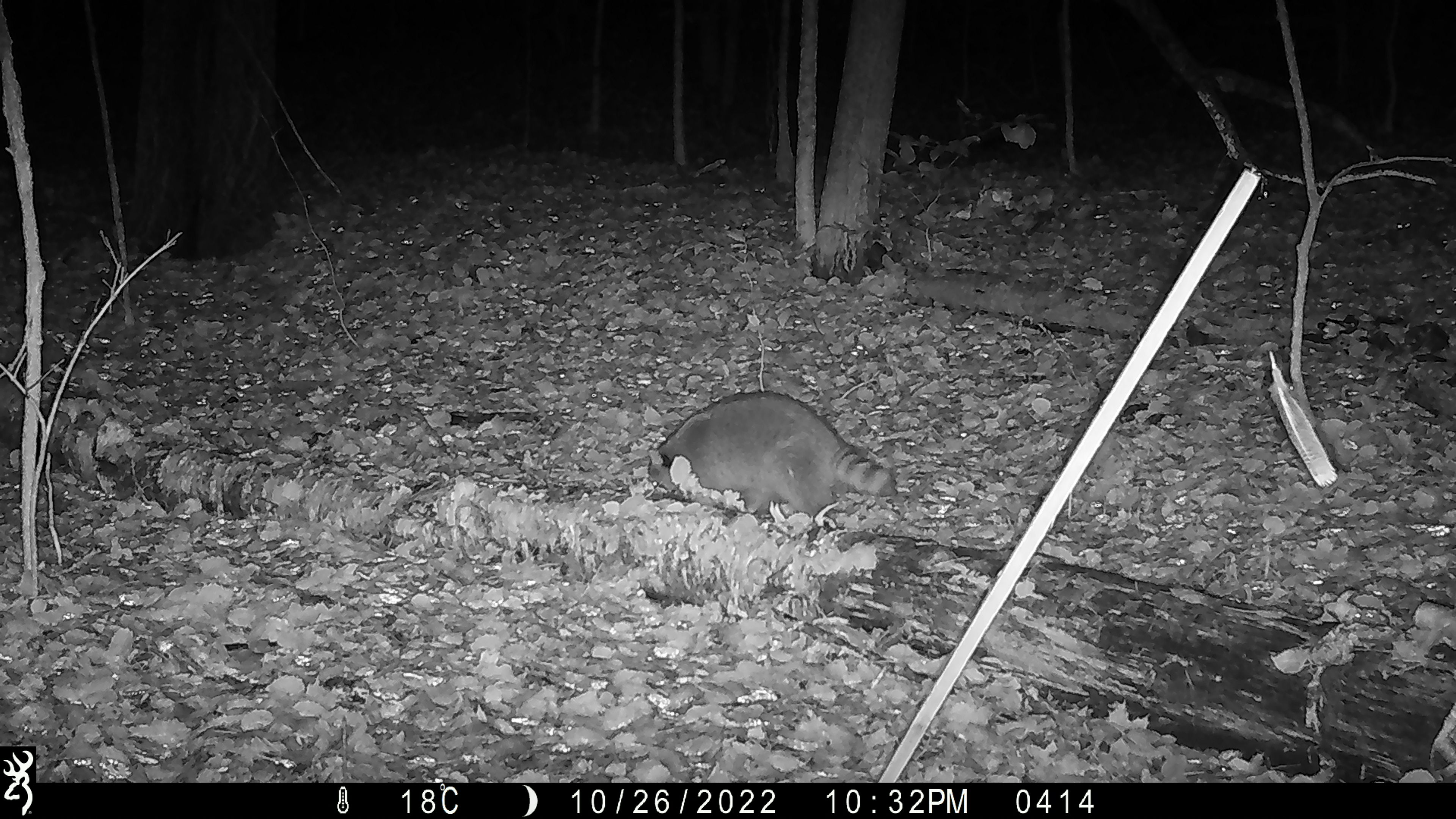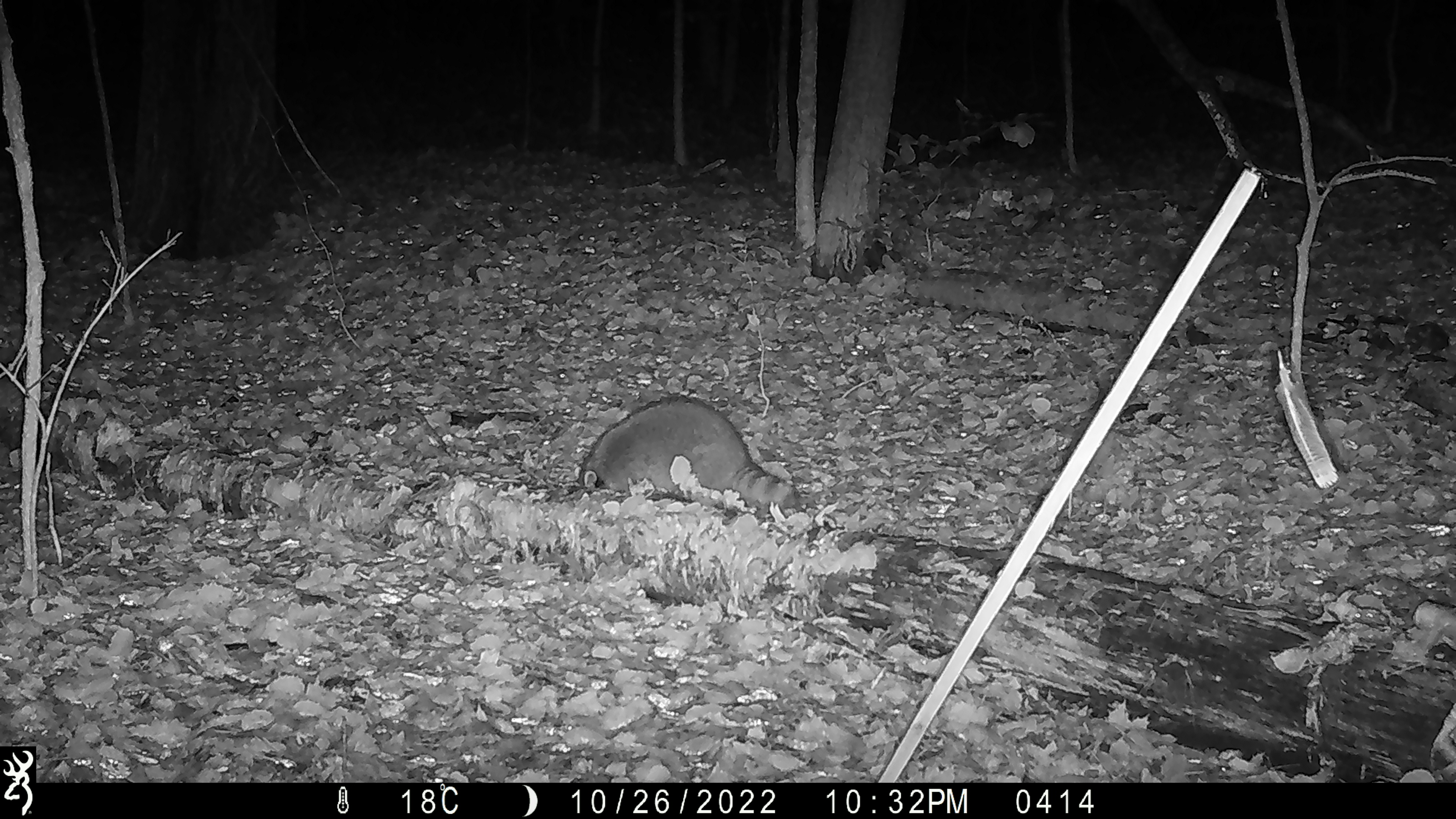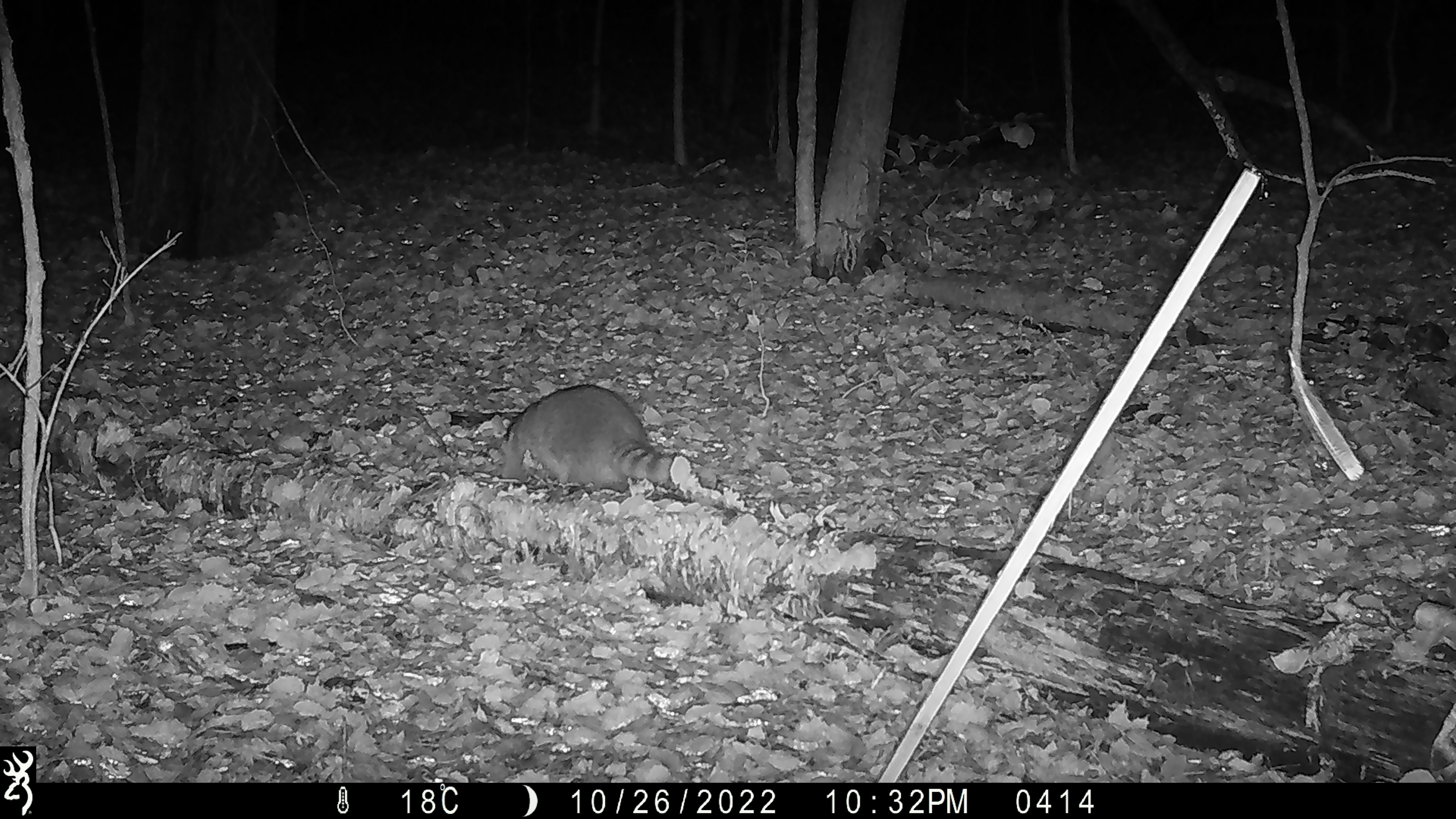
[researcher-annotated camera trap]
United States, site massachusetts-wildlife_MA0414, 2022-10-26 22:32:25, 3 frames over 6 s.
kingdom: Animalia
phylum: Chordata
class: Mammalia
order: Carnivora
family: Procyonidae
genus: Procyon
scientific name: Procyon lotor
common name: raccoon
Raccoon (Procyon lotor).